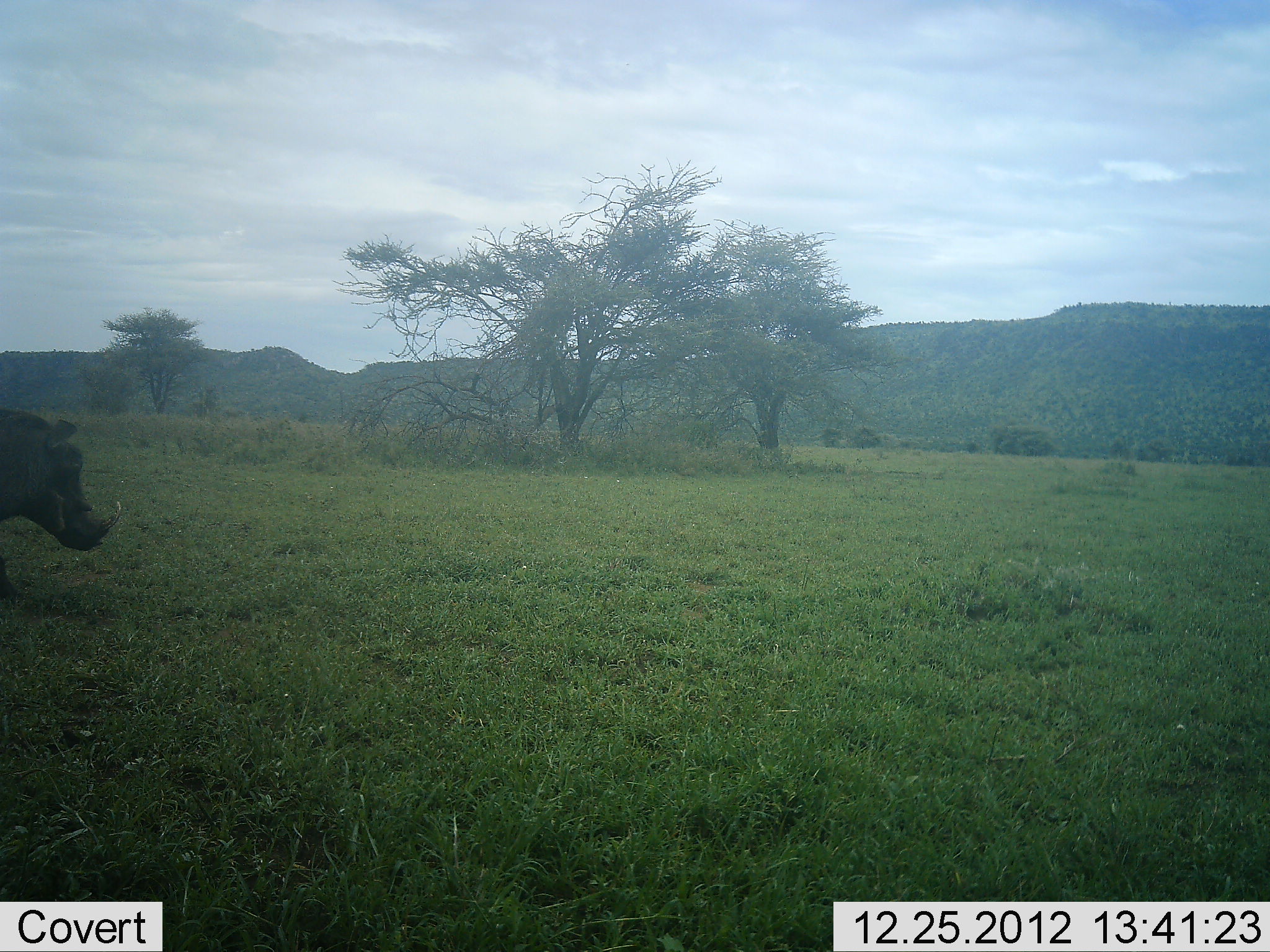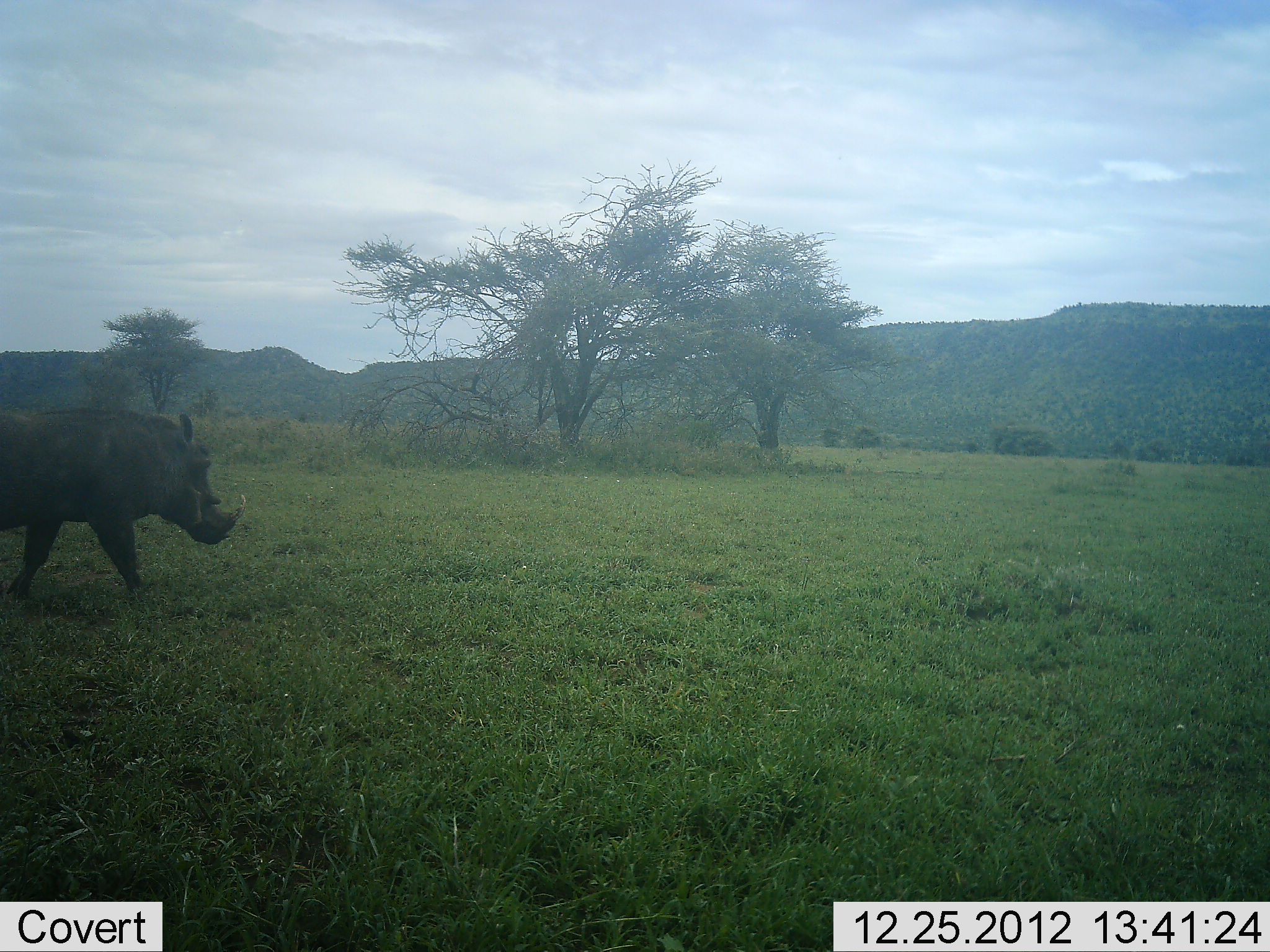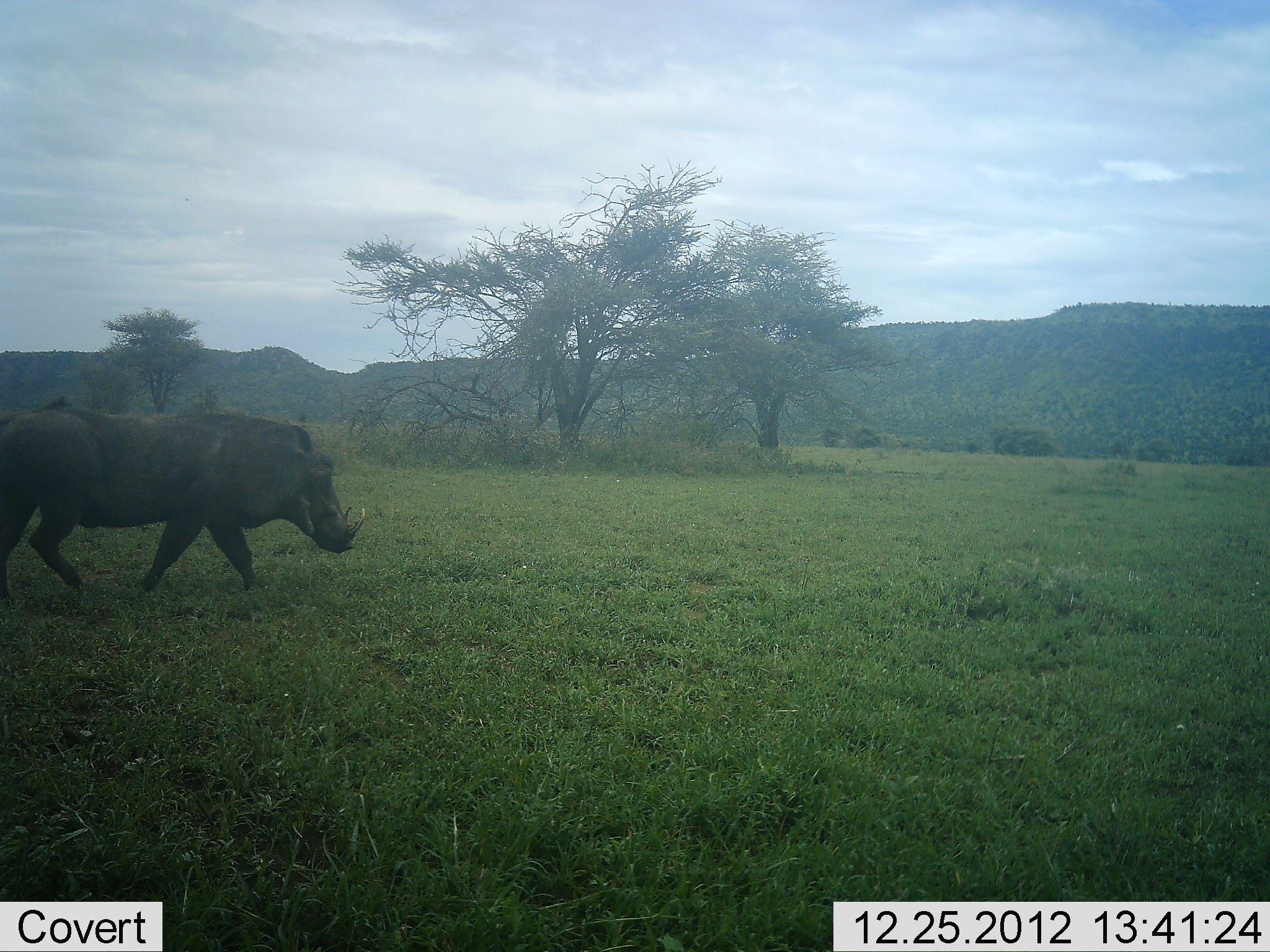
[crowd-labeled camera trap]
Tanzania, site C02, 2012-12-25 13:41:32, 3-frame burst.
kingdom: Animalia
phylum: Chordata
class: Mammalia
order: Artiodactyla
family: Suidae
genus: Phacochoerus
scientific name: Phacochoerus africanus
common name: warthog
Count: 1.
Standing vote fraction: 47%.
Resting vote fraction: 0%.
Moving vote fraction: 53%.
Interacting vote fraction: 0%.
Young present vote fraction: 0%.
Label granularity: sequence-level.